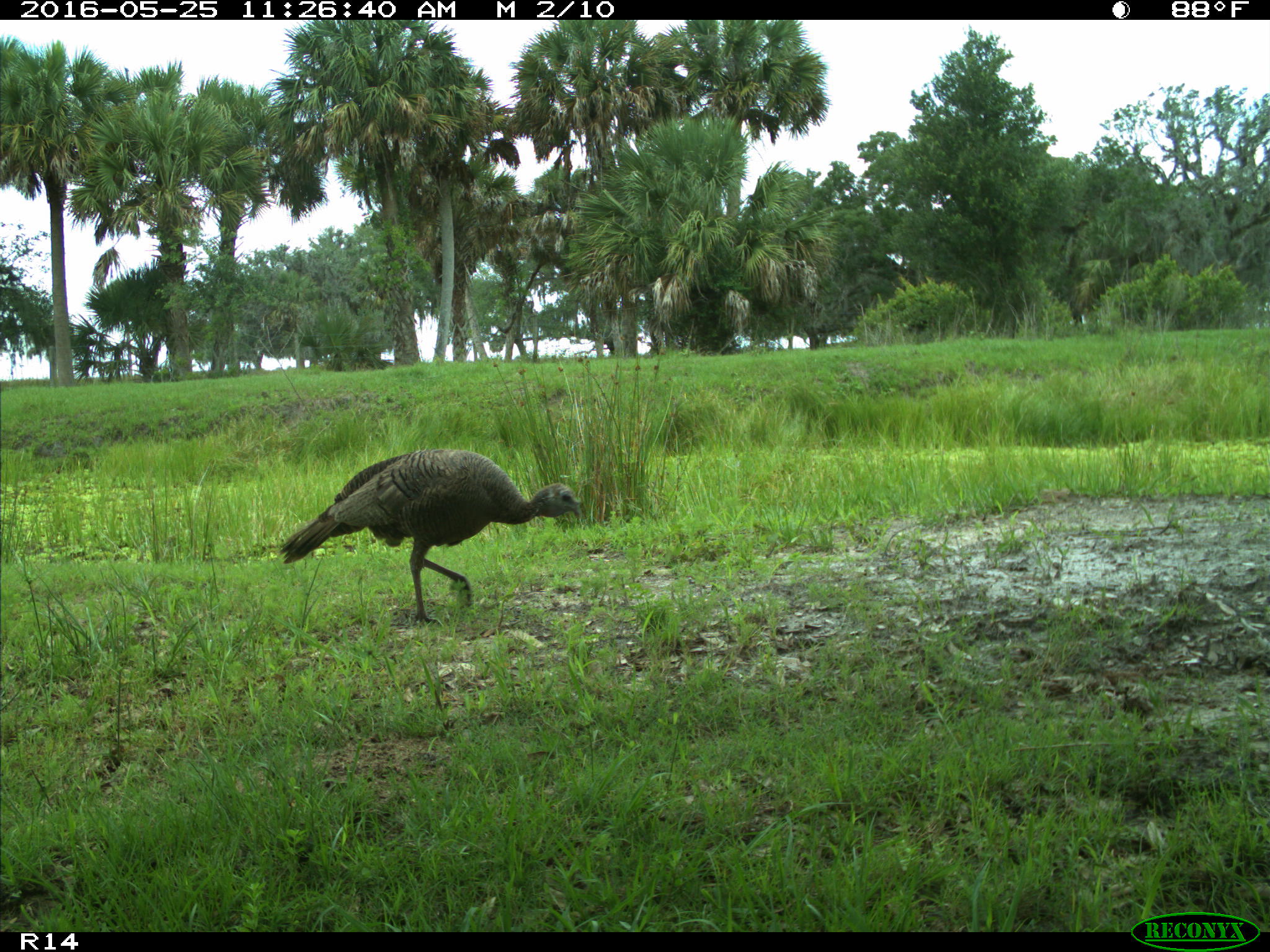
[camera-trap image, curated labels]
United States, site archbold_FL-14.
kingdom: Animalia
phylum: Chordata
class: Aves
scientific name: Aves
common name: birds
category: unidentified bird